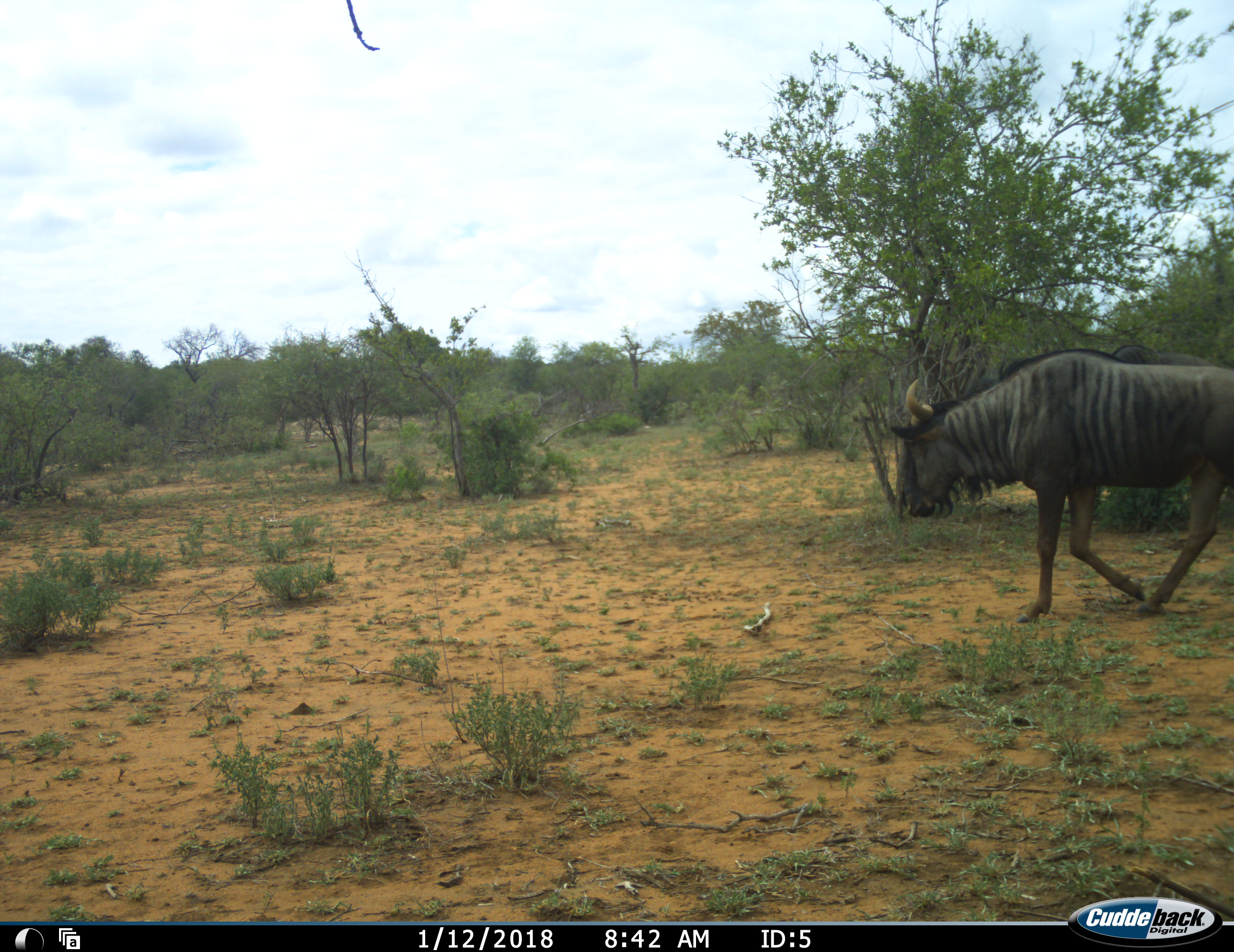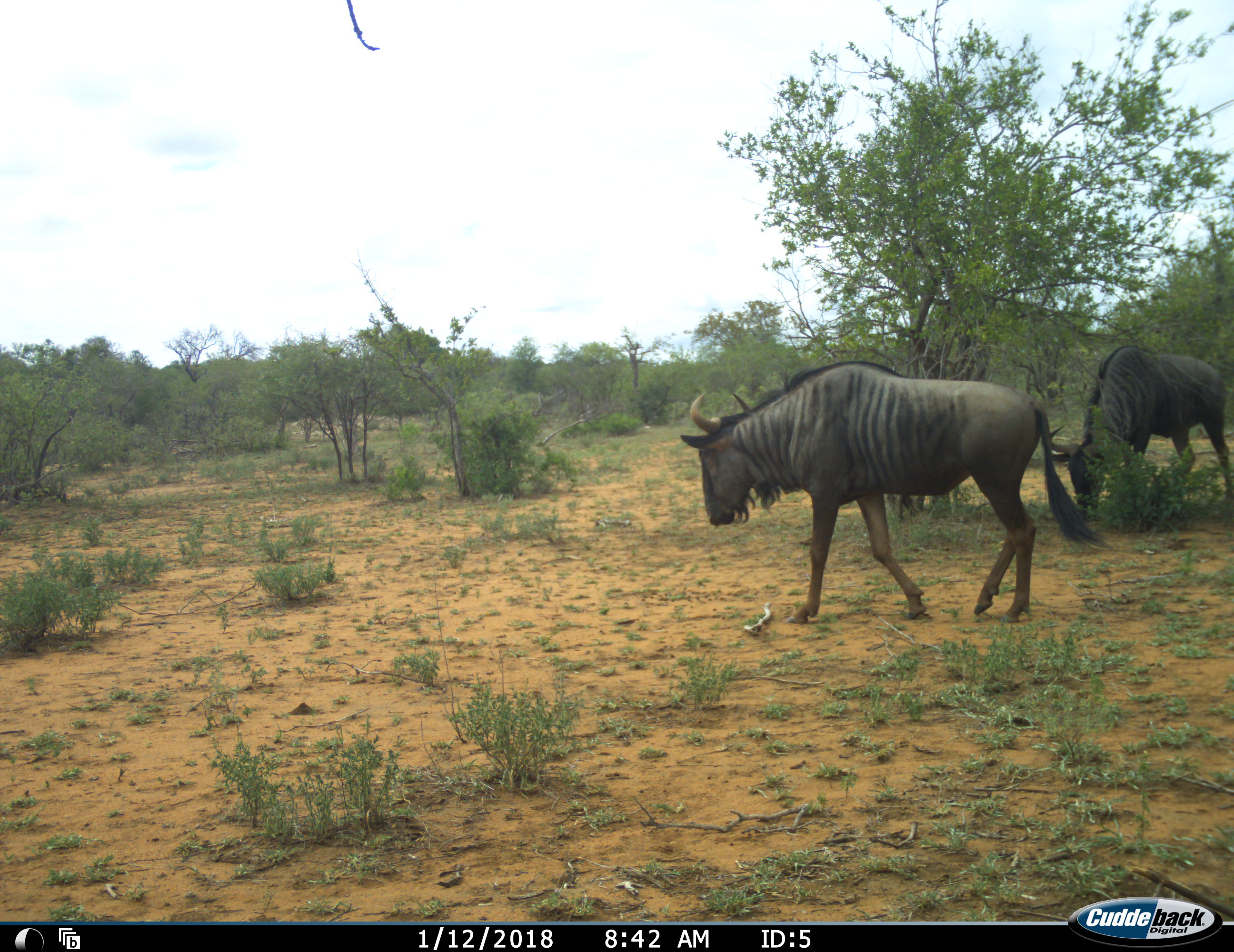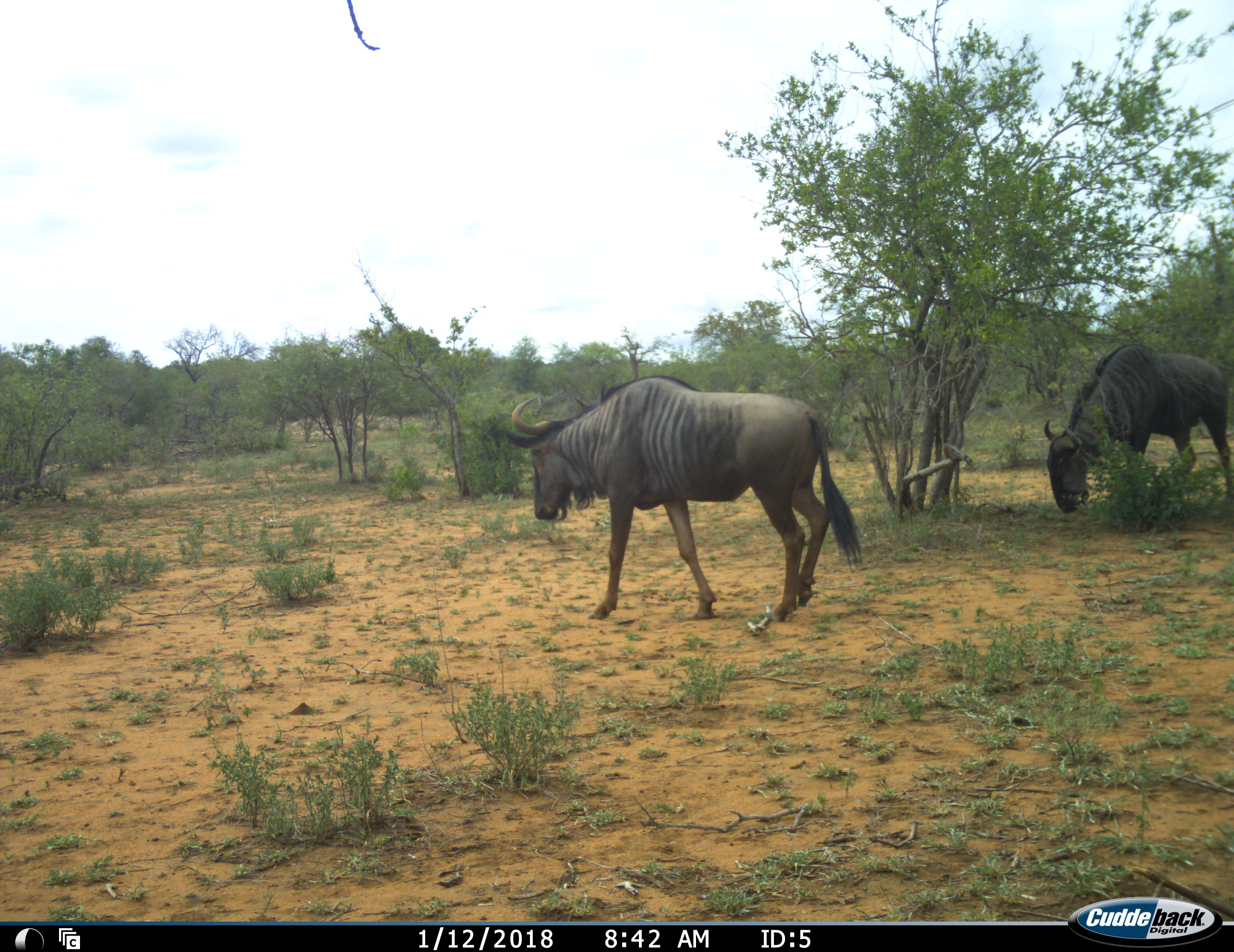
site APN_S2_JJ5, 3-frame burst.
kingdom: Animalia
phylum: Chordata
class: Mammalia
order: Artiodactyla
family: Bovidae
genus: Connochaetes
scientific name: Connochaetes taurinus taurinus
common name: blue wildebeest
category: wildebeestblue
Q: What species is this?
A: Wildebeestblue (blue wildebeest) (Connochaetes taurinus taurinus).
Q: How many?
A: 2.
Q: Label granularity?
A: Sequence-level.